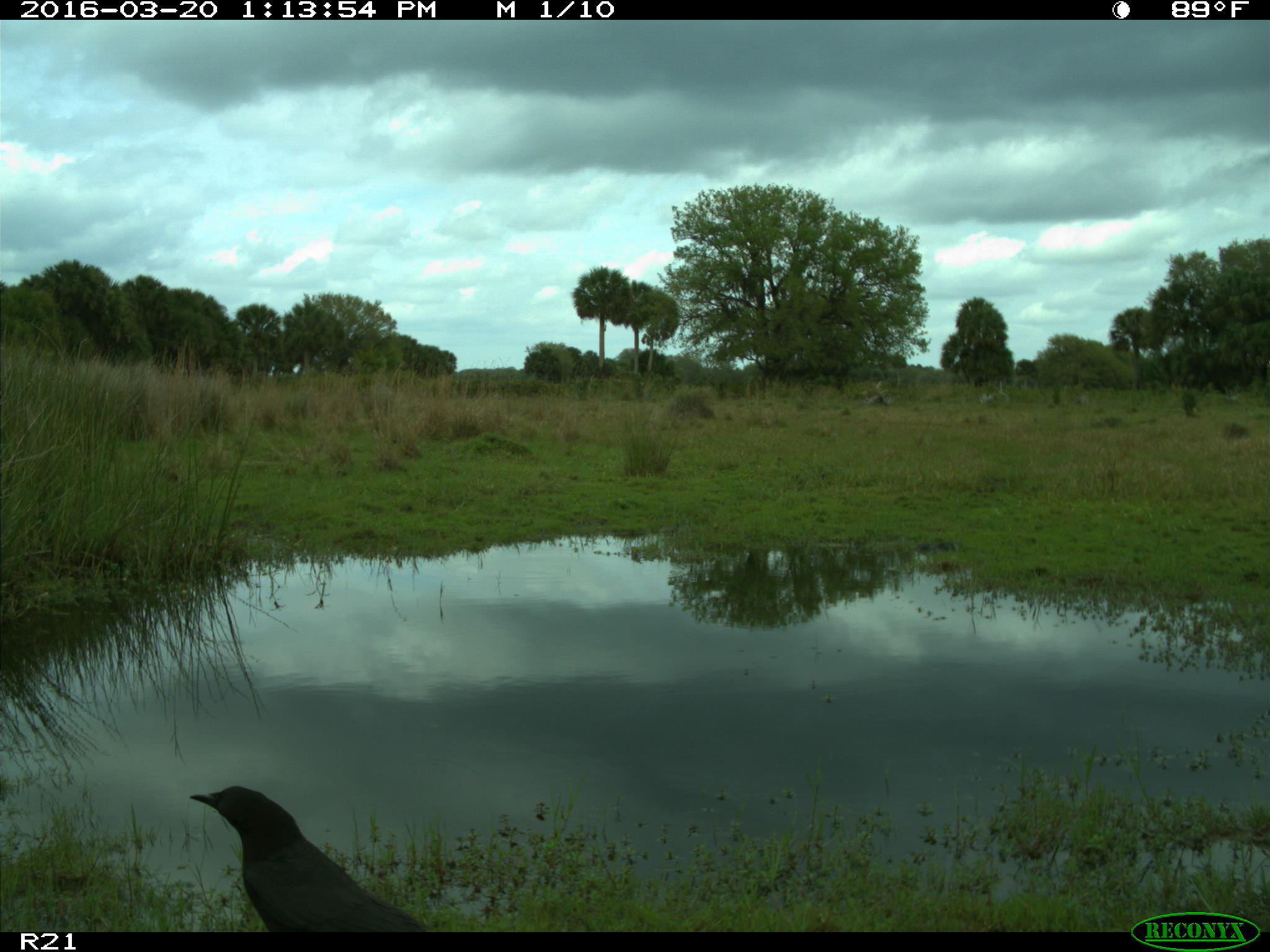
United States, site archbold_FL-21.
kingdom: Animalia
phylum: Chordata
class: Aves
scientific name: Aves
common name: birds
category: unidentified bird